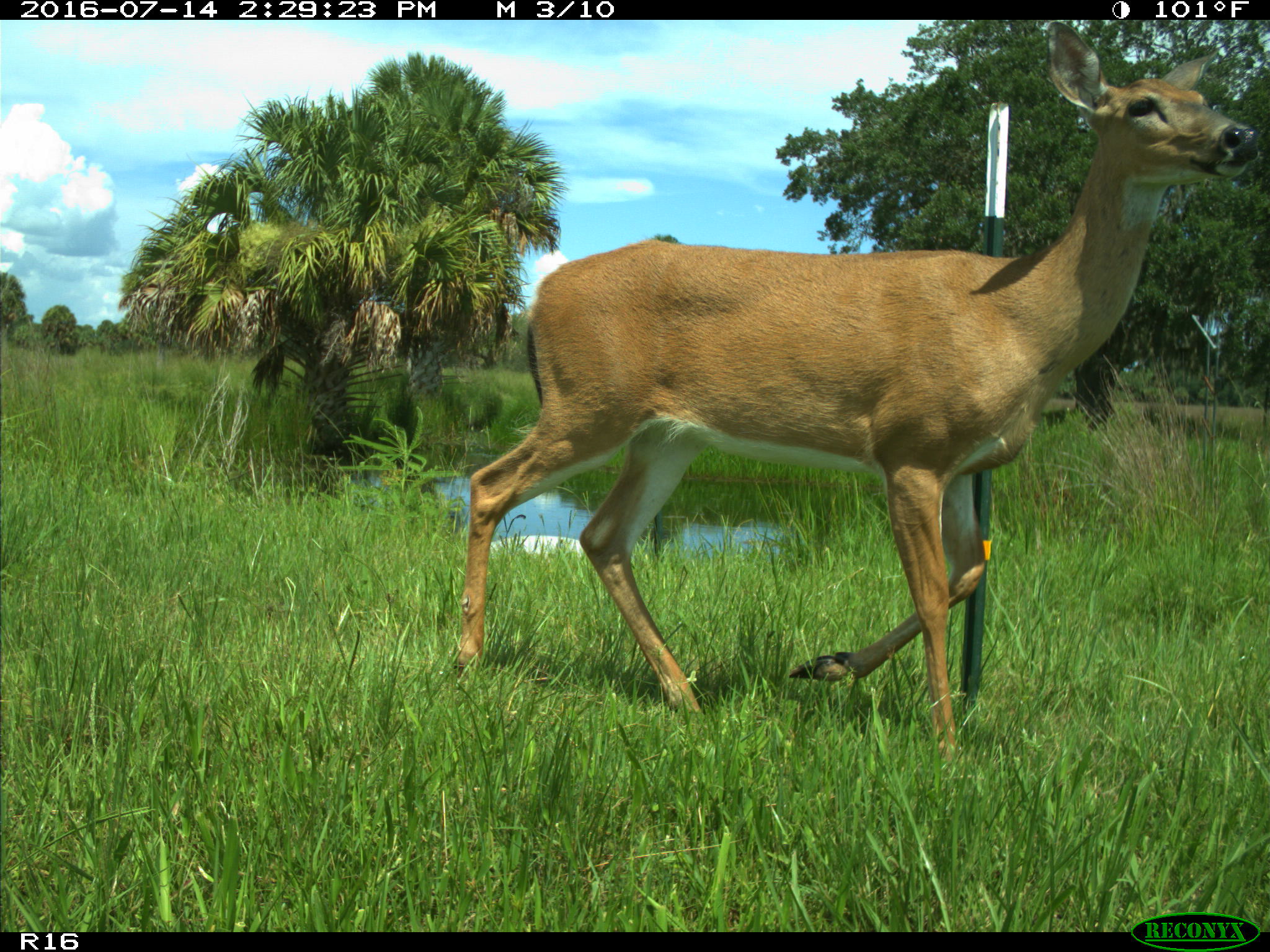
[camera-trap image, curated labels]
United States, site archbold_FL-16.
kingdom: Animalia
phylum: Chordata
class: Mammalia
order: Artiodactyla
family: Cervidae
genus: Odocoileus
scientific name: Odocoileus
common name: deer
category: unidentified deer